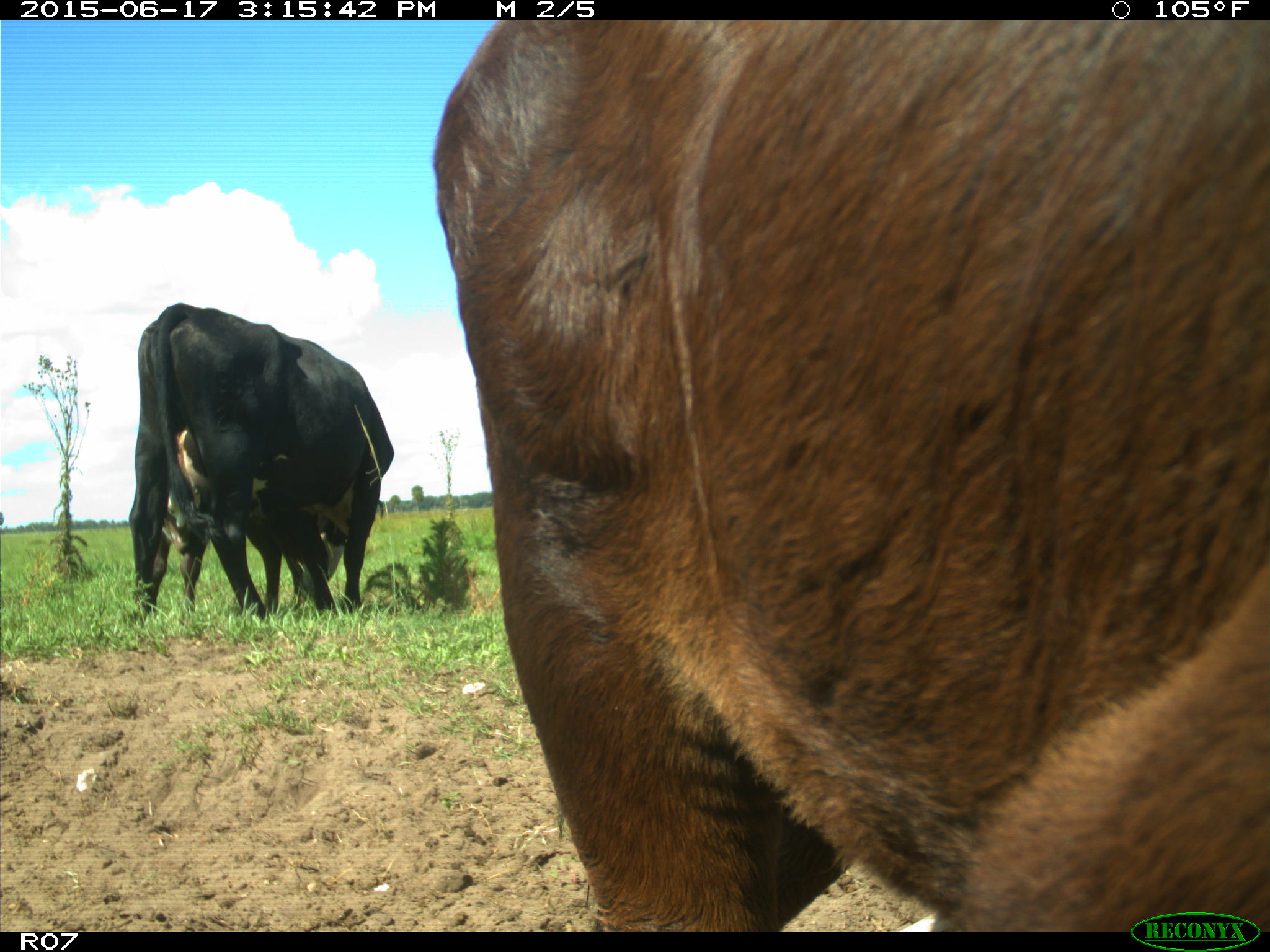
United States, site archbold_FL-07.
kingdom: Animalia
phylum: Chordata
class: Mammalia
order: Artiodactyla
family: Bovidae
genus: Bos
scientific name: Bos taurus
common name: domestic cow